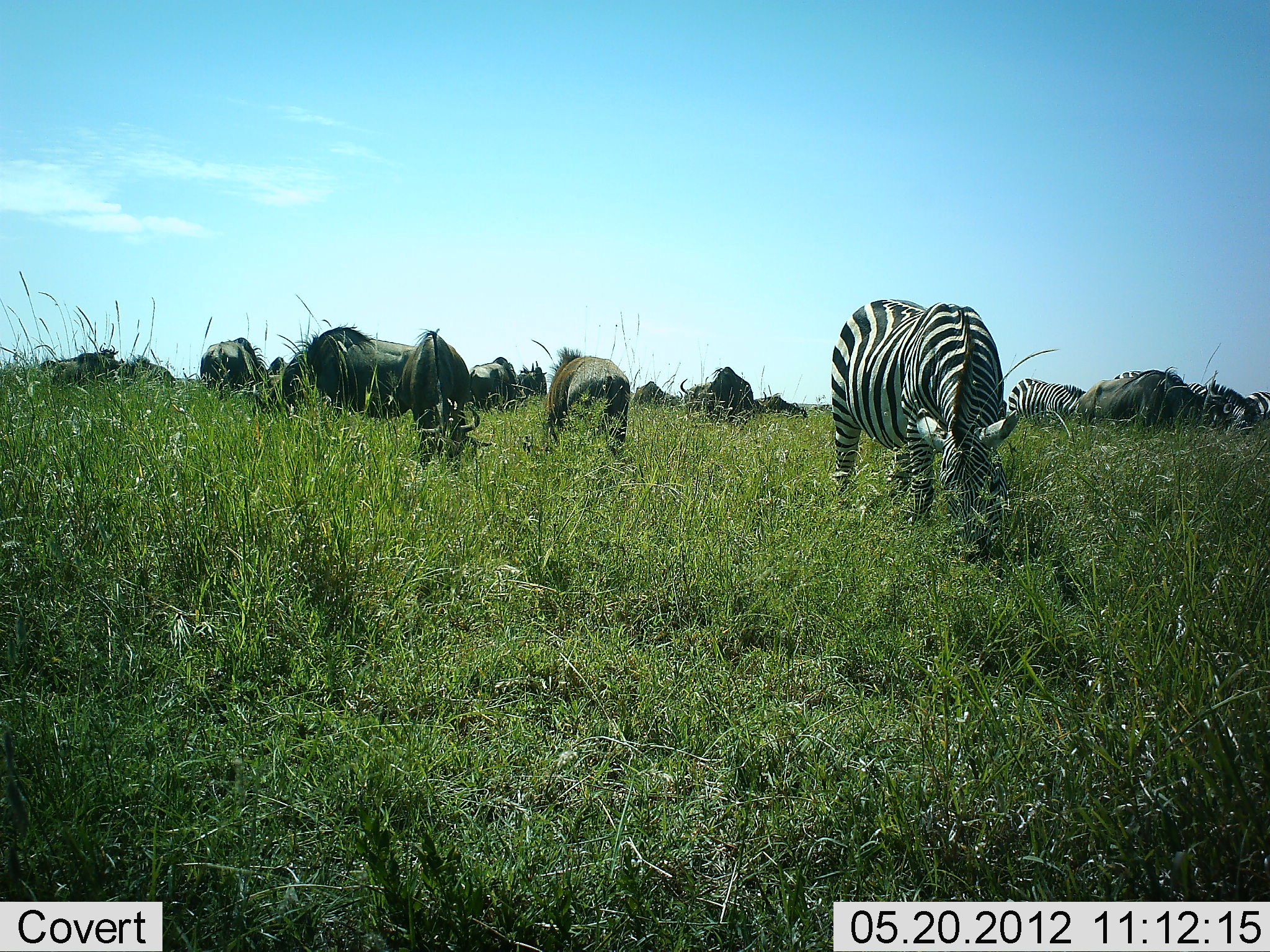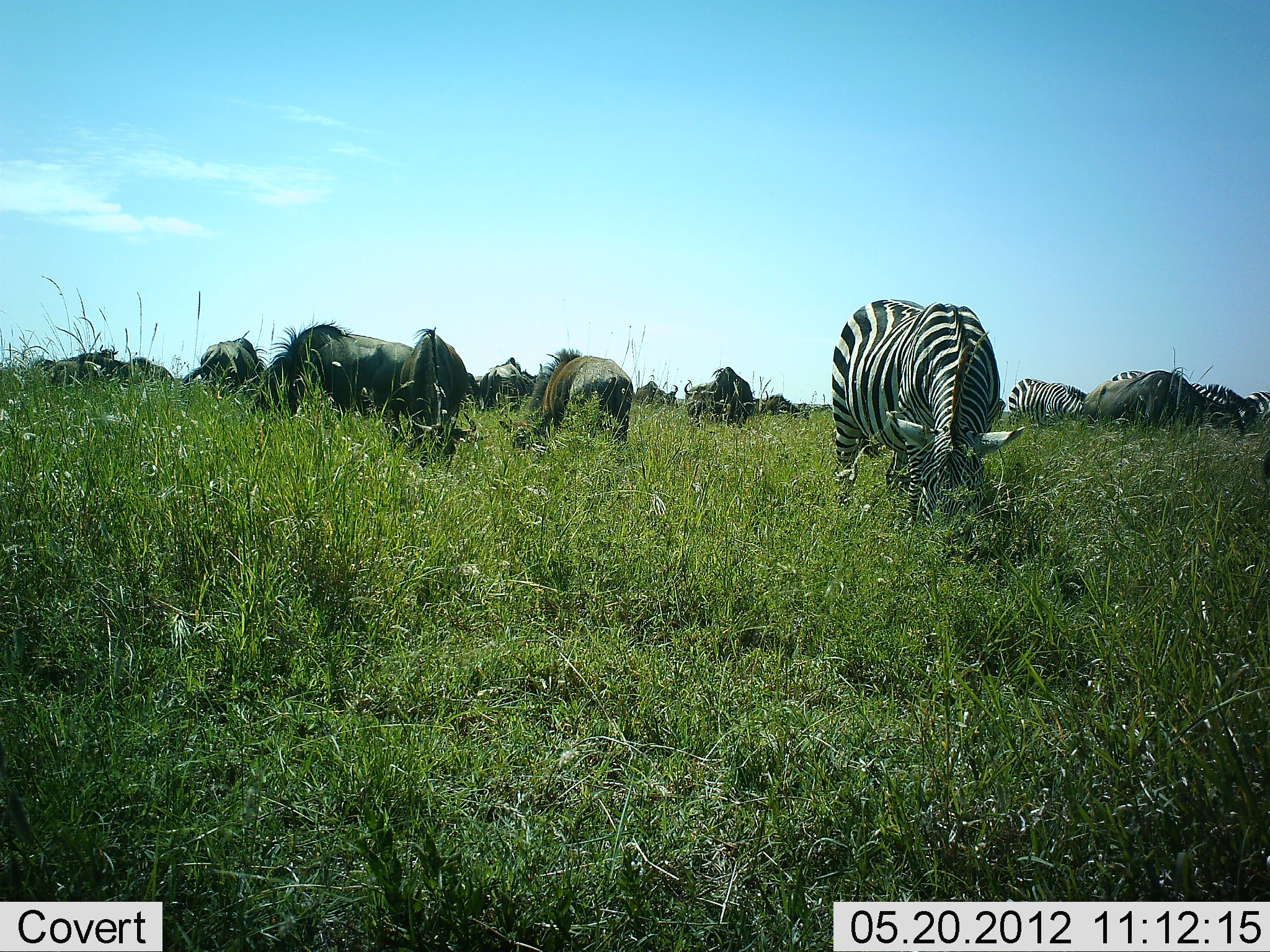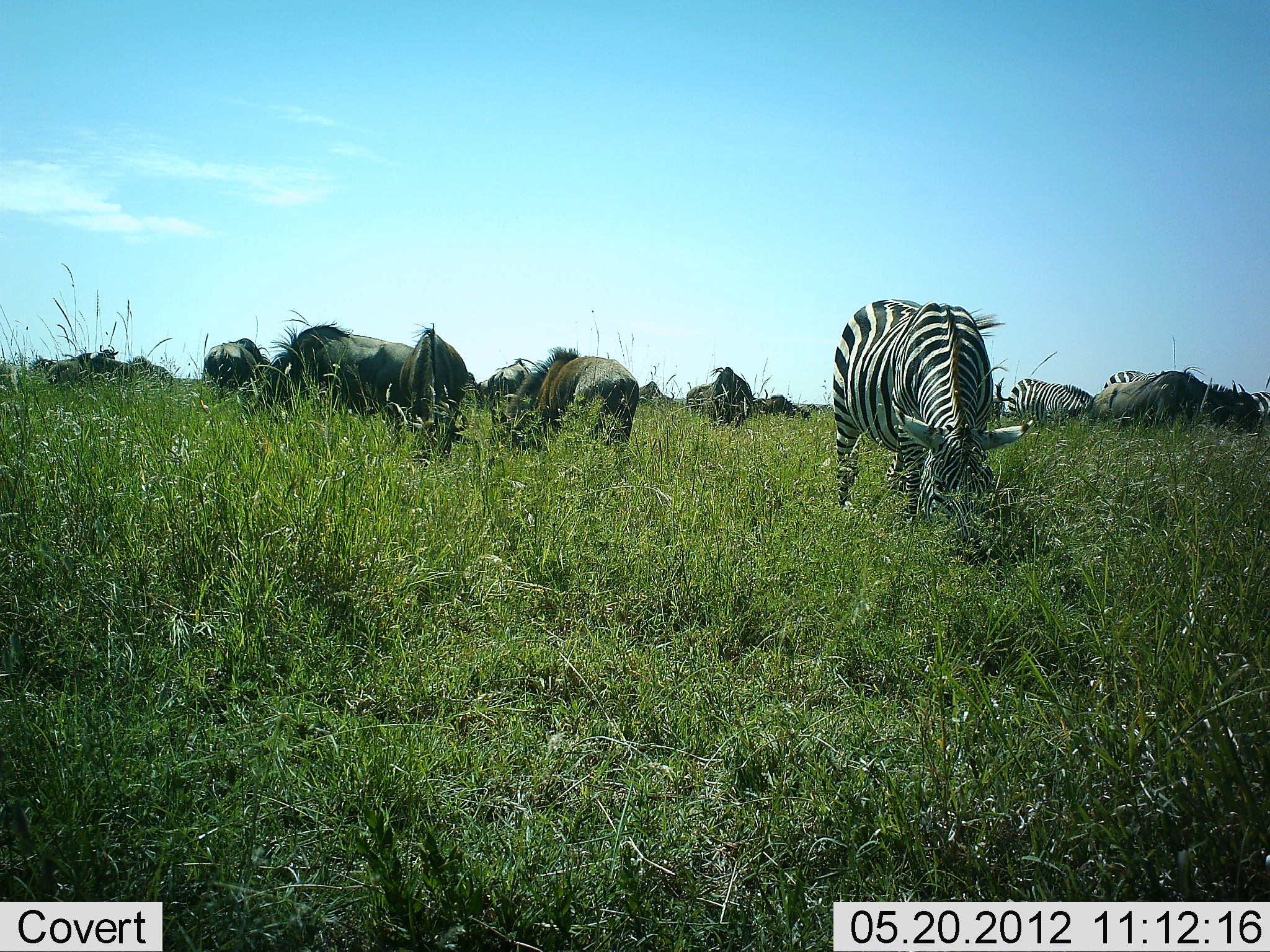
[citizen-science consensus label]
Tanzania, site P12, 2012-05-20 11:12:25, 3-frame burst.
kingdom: Animalia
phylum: Chordata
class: Mammalia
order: Artiodactyla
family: Bovidae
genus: Connochaetes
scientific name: Connochaetes taurinus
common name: blue wildebeest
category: wildebeest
Wildebeest (blue wildebeest) (Connochaetes taurinus), count 11-50. Behavior (volunteer vote fractions): standing 30%, resting 0%, moving 10%, interacting 0%. Young present (vote fraction): 0%. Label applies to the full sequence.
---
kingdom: Animalia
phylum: Chordata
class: Mammalia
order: Perissodactyla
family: Equidae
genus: Equus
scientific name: Equus quagga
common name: plains zebra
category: zebra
Zebra (plains zebra) (Equus quagga), count 4. Behavior (volunteer vote fractions): standing 20%, resting 0%, moving 10%, interacting 0%. Young present (vote fraction): 0%. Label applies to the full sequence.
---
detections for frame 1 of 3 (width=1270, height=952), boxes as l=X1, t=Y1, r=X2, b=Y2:
animal: l=830, t=299, r=1022, b=565; l=401, t=327, r=493, b=493; l=283, t=321, r=420, b=419; l=1070, t=365, r=1234, b=435; l=1113, t=370, r=1263, b=436; l=544, t=346, r=631, b=457; l=200, t=337, r=268, b=402; l=1008, t=378, r=1088, b=425; l=699, t=366, r=754, b=430; l=468, t=356, r=521, b=415; l=40, t=352, r=119, b=391; l=126, t=354, r=177, b=389; l=752, t=396, r=809, b=420; l=633, t=381, r=683, b=408; l=680, t=377, r=714, b=414; l=516, t=362, r=548, b=400; l=93, t=343, r=123, b=379; l=265, t=356, r=290, b=388; l=1243, t=391, r=1270, b=420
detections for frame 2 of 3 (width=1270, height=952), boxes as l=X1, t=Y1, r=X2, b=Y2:
animal: l=832, t=298, r=1025, b=564; l=233, t=311, r=416, b=453; l=498, t=348, r=633, b=466; l=389, t=325, r=491, b=476; l=1081, t=371, r=1246, b=436; l=1110, t=370, r=1259, b=435; l=180, t=329, r=269, b=404; l=1007, t=377, r=1089, b=433; l=683, t=367, r=753, b=429; l=478, t=357, r=536, b=414; l=110, t=357, r=175, b=389; l=67, t=344, r=119, b=370; l=751, t=390, r=797, b=418; l=634, t=381, r=679, b=409; l=92, t=356, r=130, b=381; l=1242, t=391, r=1270, b=421; l=797, t=402, r=813, b=420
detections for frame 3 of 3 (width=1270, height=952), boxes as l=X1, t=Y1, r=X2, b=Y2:
animal: l=831, t=300, r=1034, b=567; l=237, t=309, r=416, b=434; l=486, t=346, r=640, b=472; l=1058, t=363, r=1262, b=436; l=398, t=323, r=480, b=476; l=994, t=376, r=1096, b=428; l=204, t=338, r=272, b=403; l=487, t=357, r=535, b=446; l=1102, t=369, r=1234, b=394; l=706, t=366, r=754, b=431; l=754, t=393, r=812, b=421; l=71, t=345, r=119, b=373; l=85, t=355, r=130, b=378; l=638, t=381, r=675, b=406; l=686, t=382, r=717, b=411; l=1250, t=391, r=1270, b=419; l=147, t=363, r=175, b=382; l=475, t=381, r=488, b=410